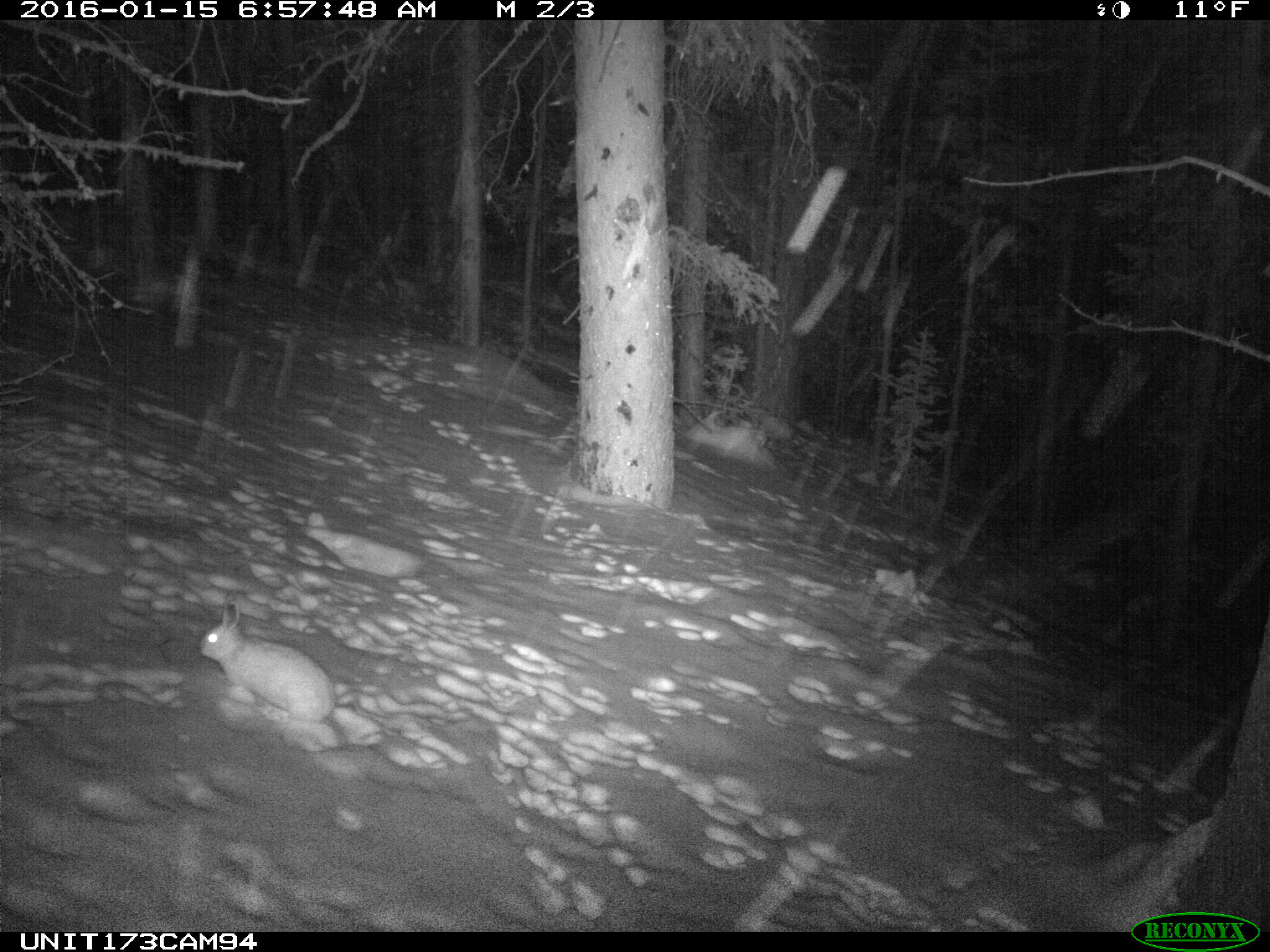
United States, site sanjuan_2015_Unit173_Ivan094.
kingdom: Animalia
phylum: Chordata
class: Mammalia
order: Lagomorpha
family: Leporidae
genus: Lepus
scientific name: Lepus americanus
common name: snowshoe hare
Lepus americanus (snowshoe hare).